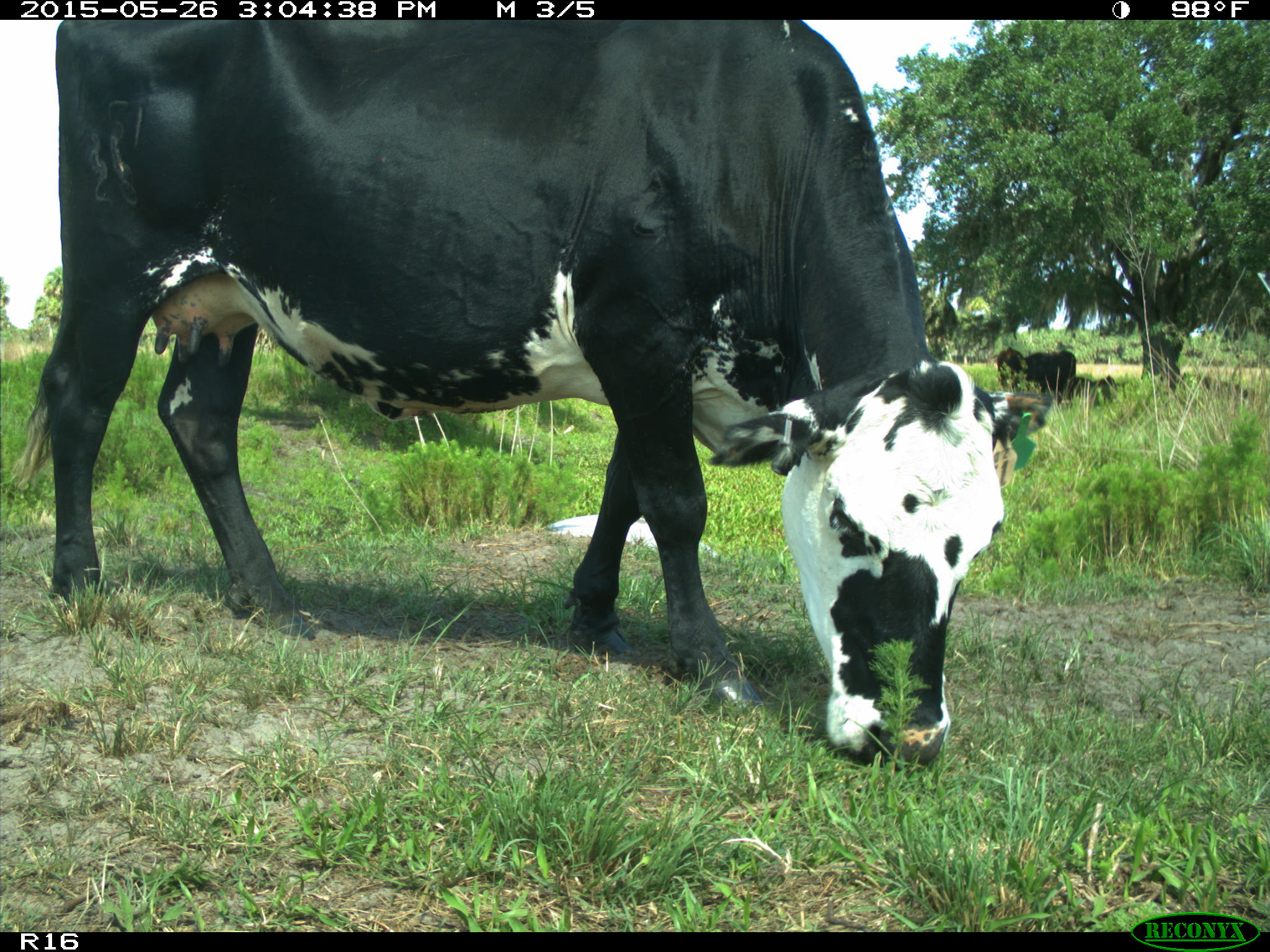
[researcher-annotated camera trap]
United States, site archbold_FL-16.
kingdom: Animalia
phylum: Chordata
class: Mammalia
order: Artiodactyla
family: Bovidae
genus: Bos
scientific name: Bos taurus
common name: domestic cow